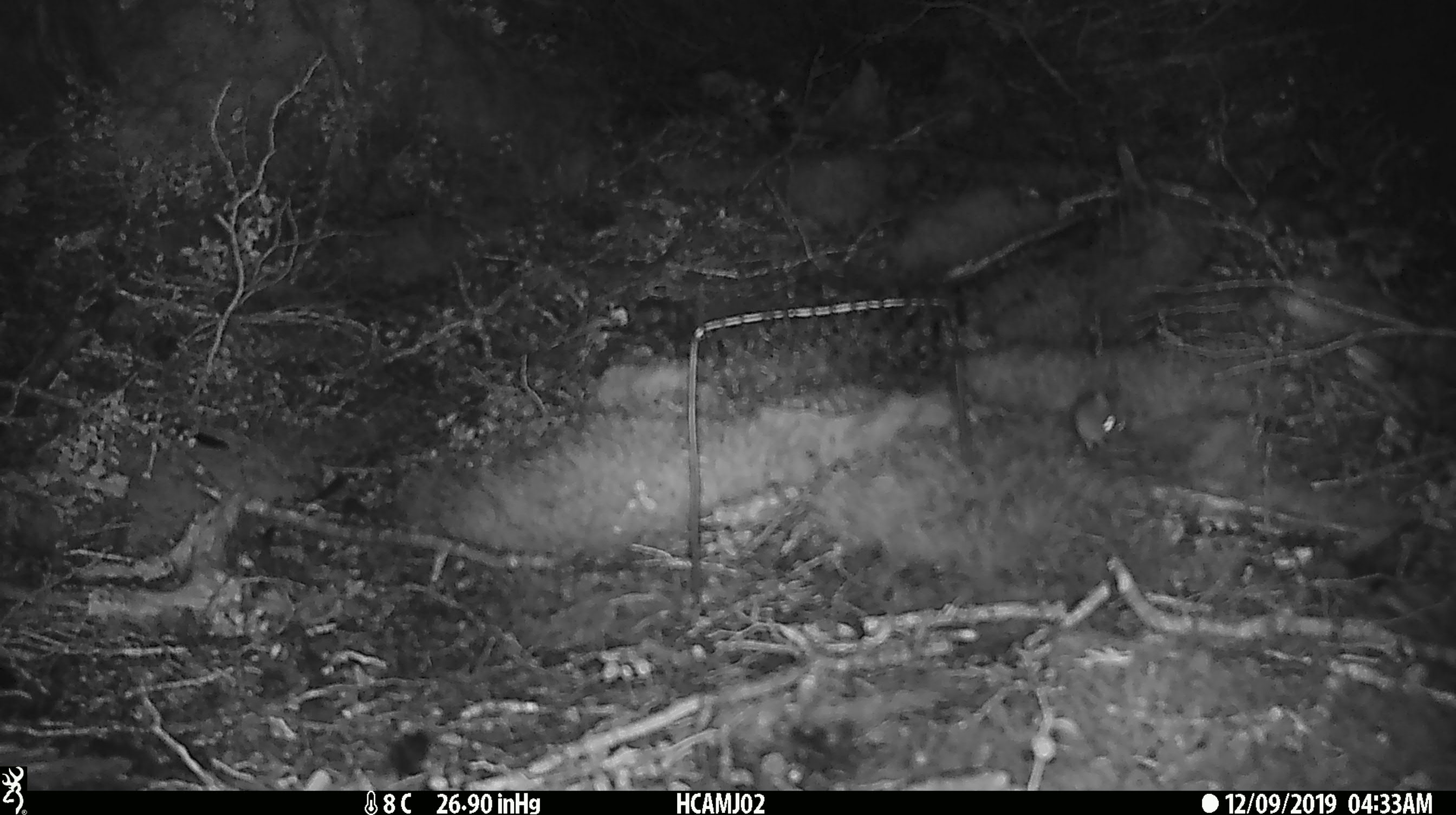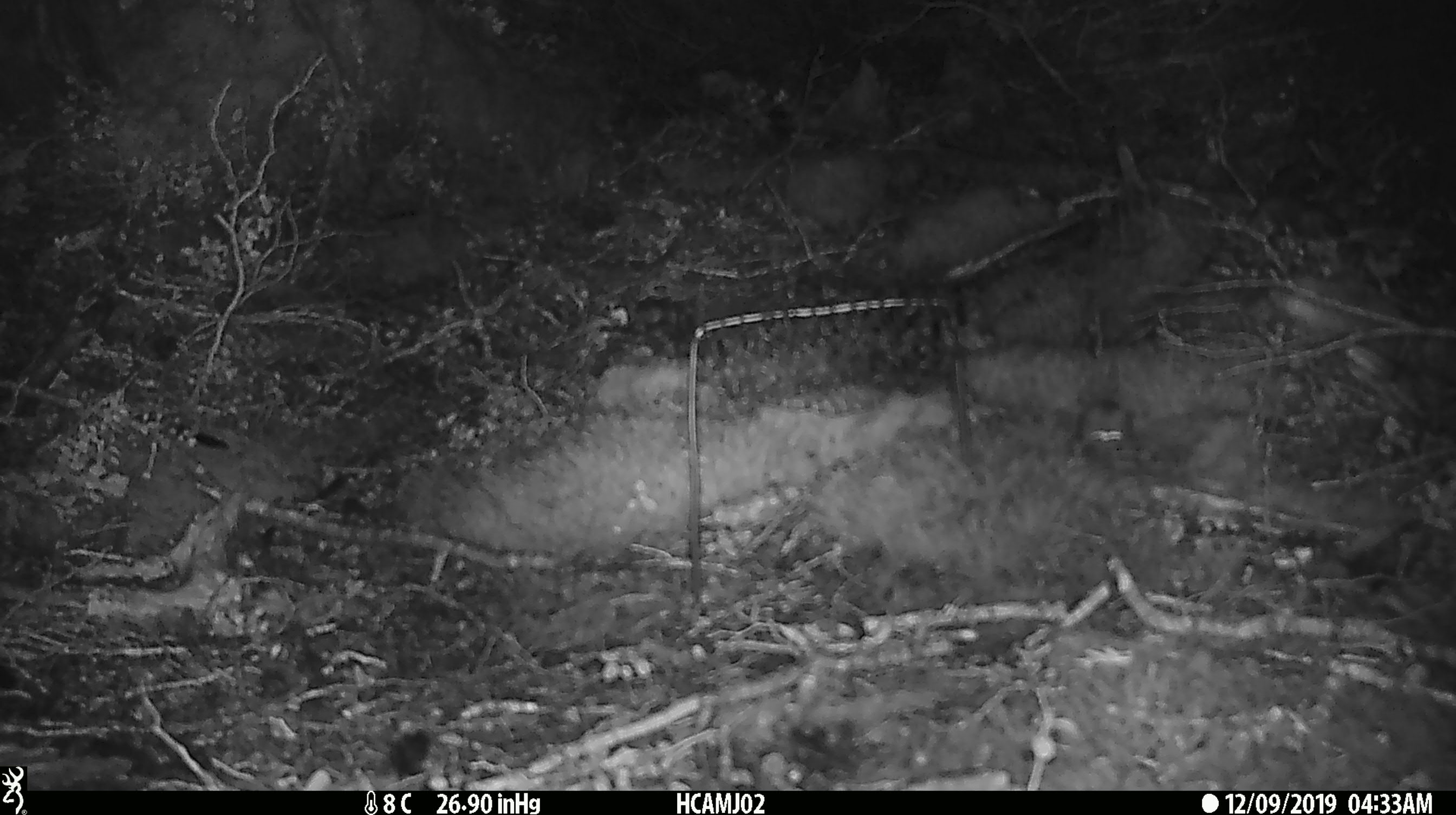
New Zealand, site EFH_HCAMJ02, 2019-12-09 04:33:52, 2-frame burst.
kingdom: Animalia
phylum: Chordata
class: Mammalia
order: Rodentia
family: Muridae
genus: Mus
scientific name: Mus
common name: mouse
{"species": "mouse (Mus)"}